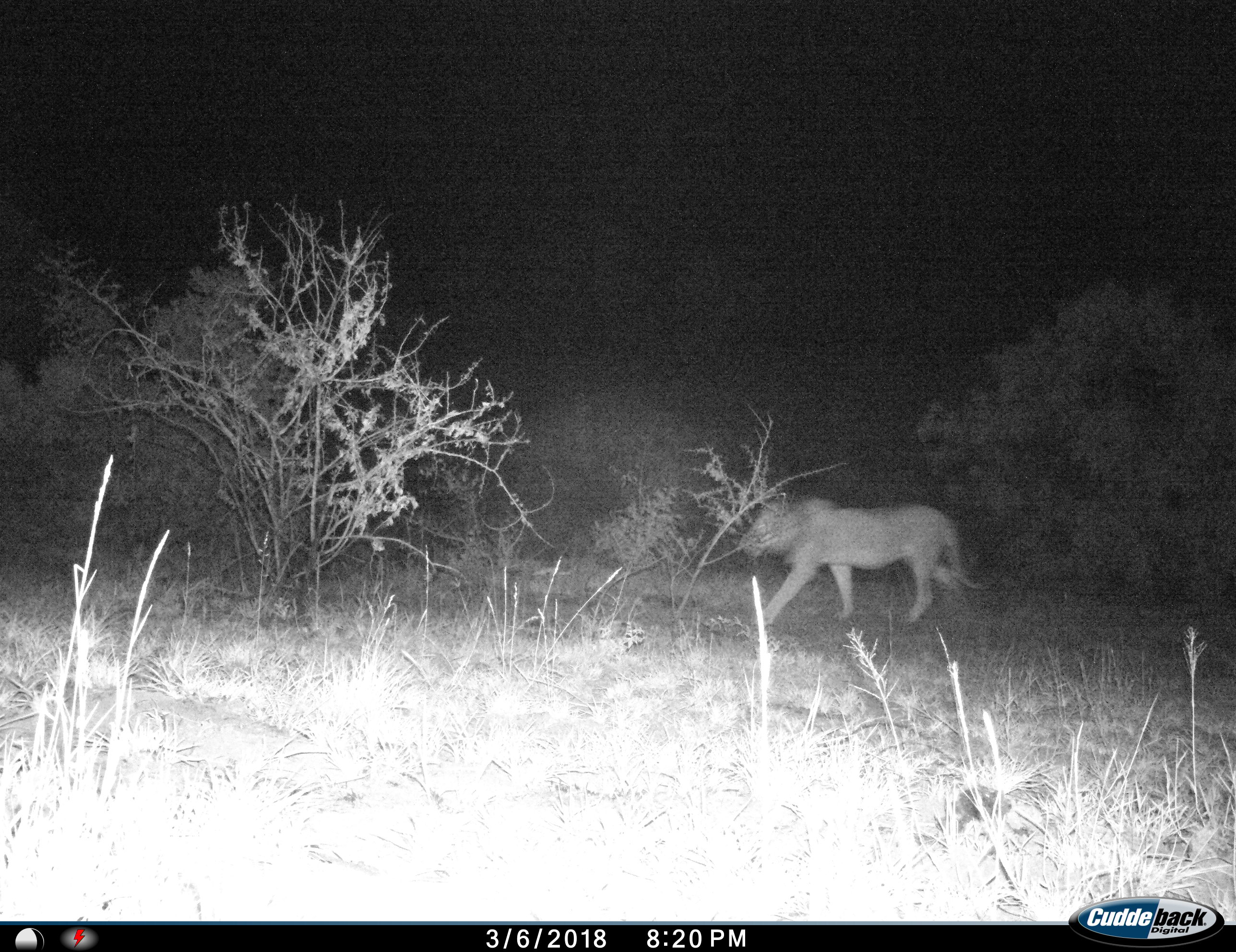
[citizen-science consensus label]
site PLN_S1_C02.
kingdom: Animalia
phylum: Chordata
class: Mammalia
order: Carnivora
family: Felidae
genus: Panthera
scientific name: Panthera leo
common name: lion male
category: lionmale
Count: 1.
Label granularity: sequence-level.